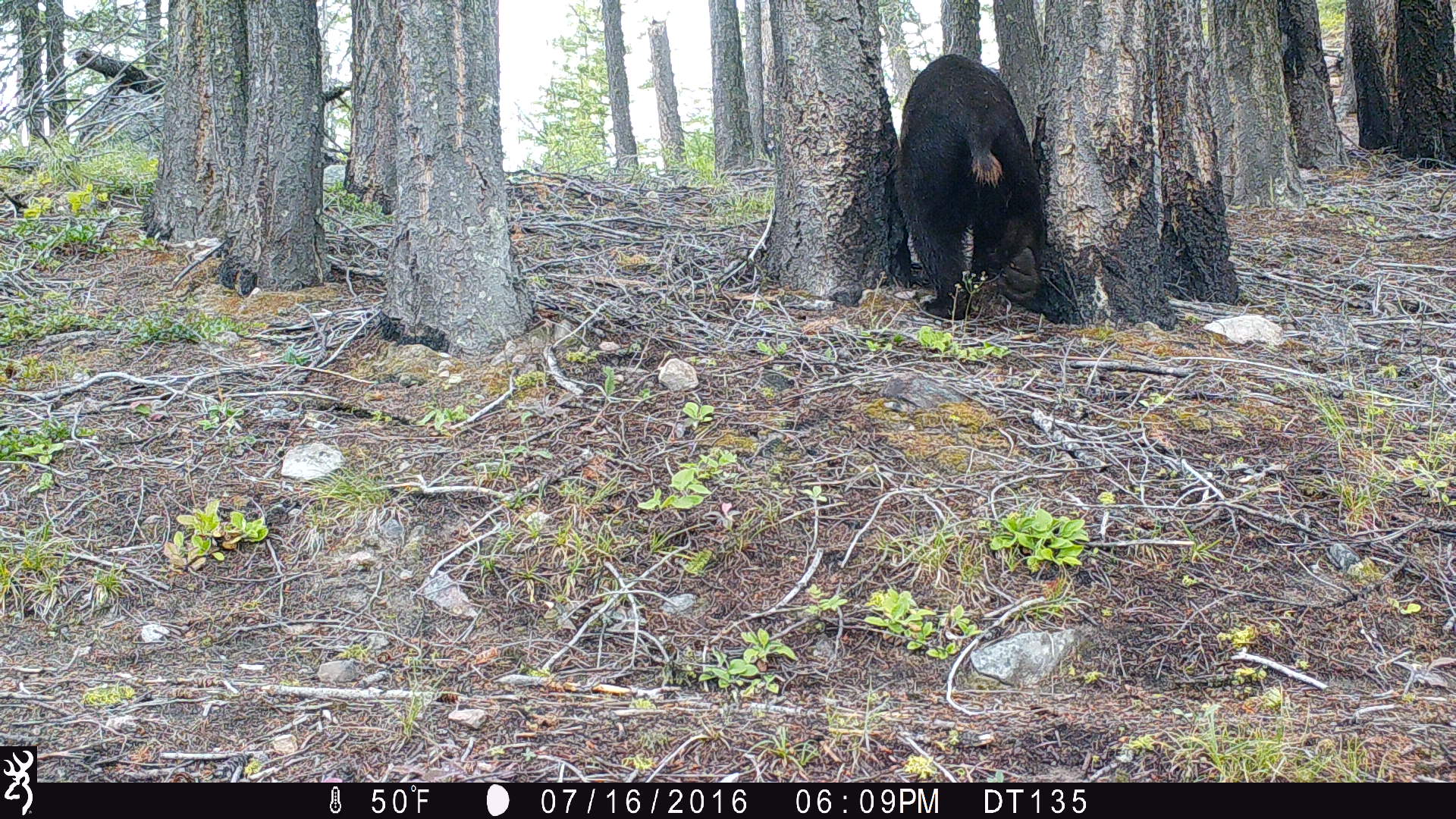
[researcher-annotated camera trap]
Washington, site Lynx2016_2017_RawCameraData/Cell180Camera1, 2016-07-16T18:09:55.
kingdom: Animalia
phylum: Chordata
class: Mammalia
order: Carnivora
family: Ursidae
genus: Ursus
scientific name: Ursus americanus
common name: american black bear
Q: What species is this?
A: Ursus americanus (american black bear).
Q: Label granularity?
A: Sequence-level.